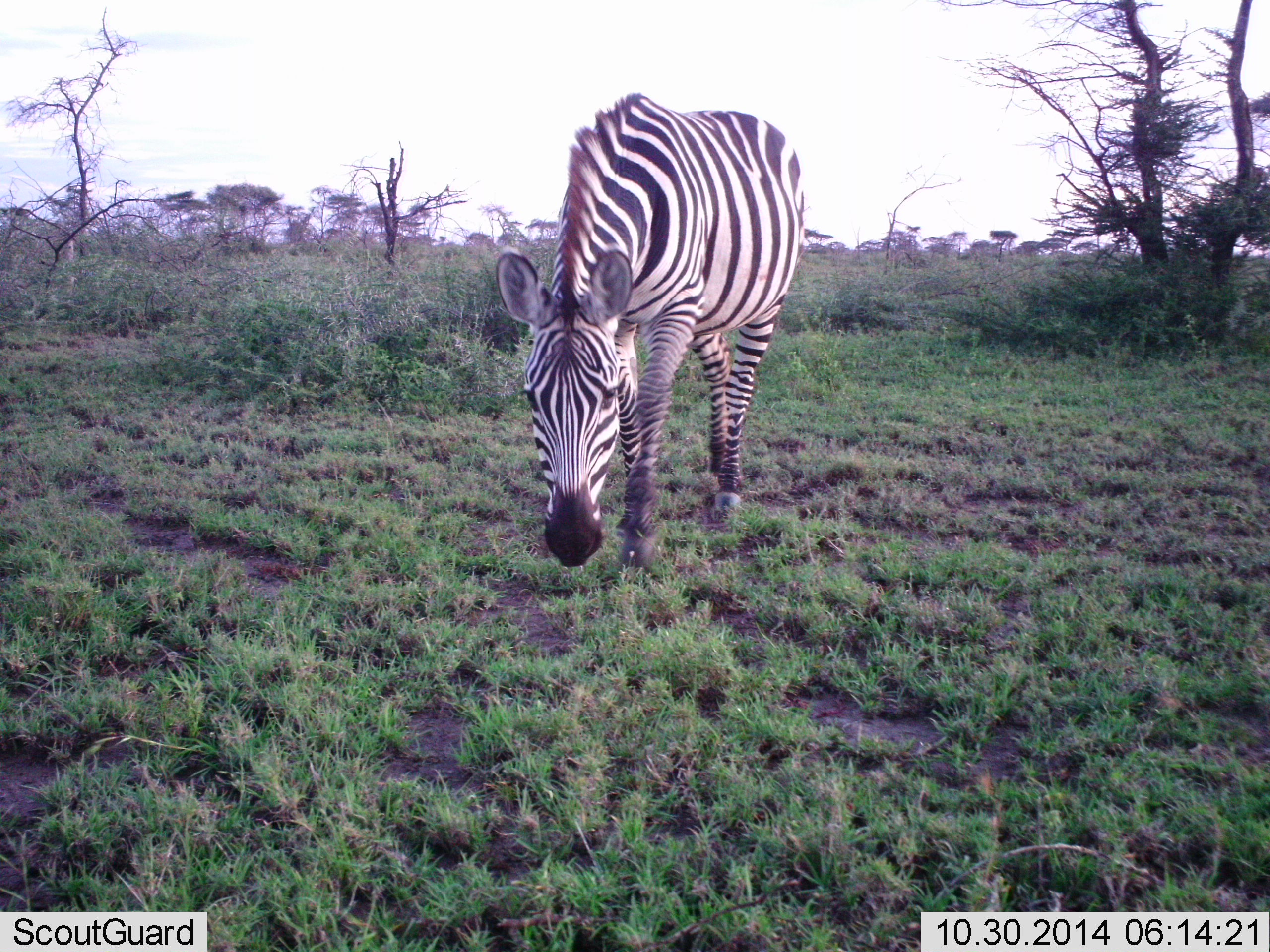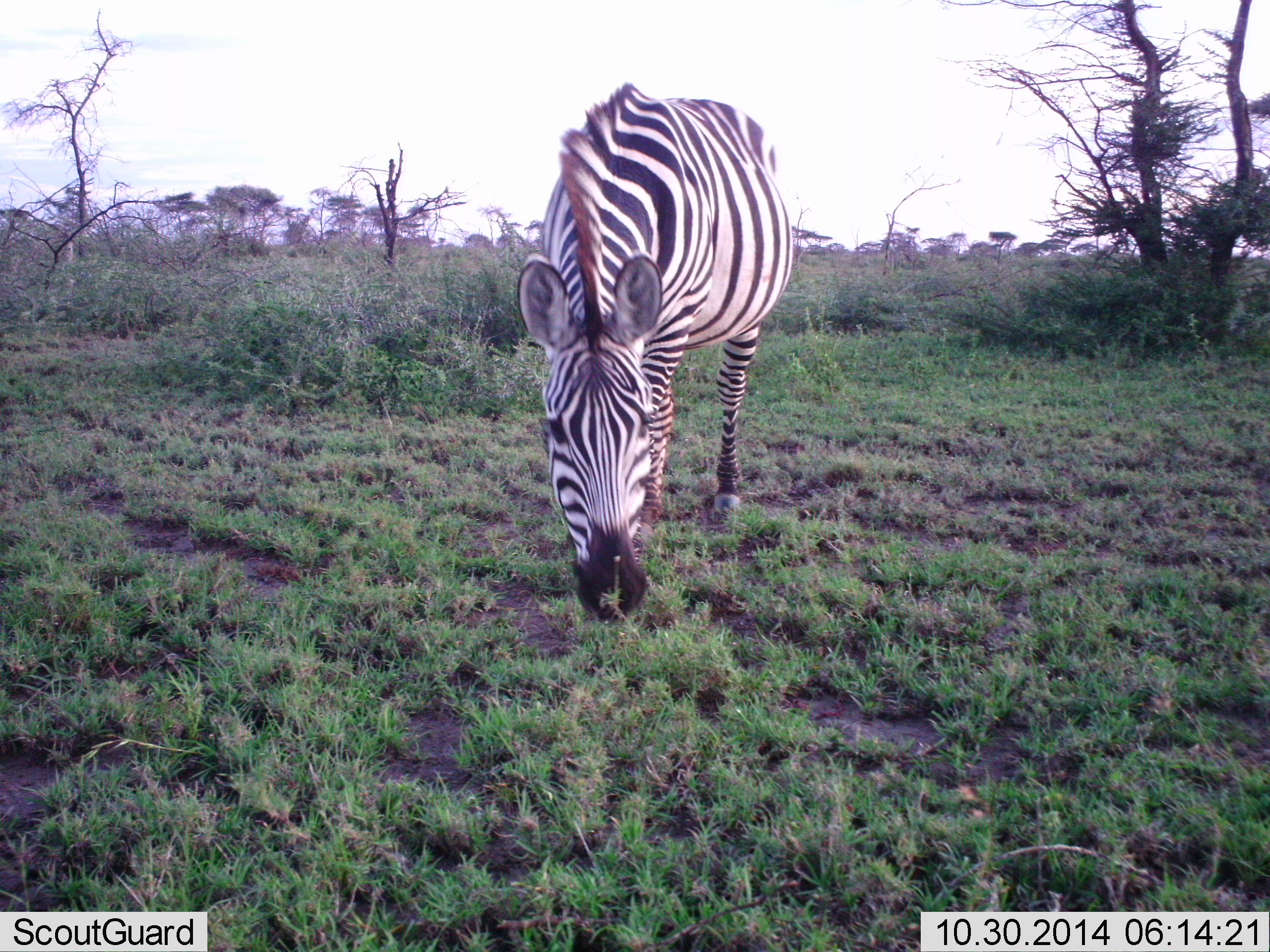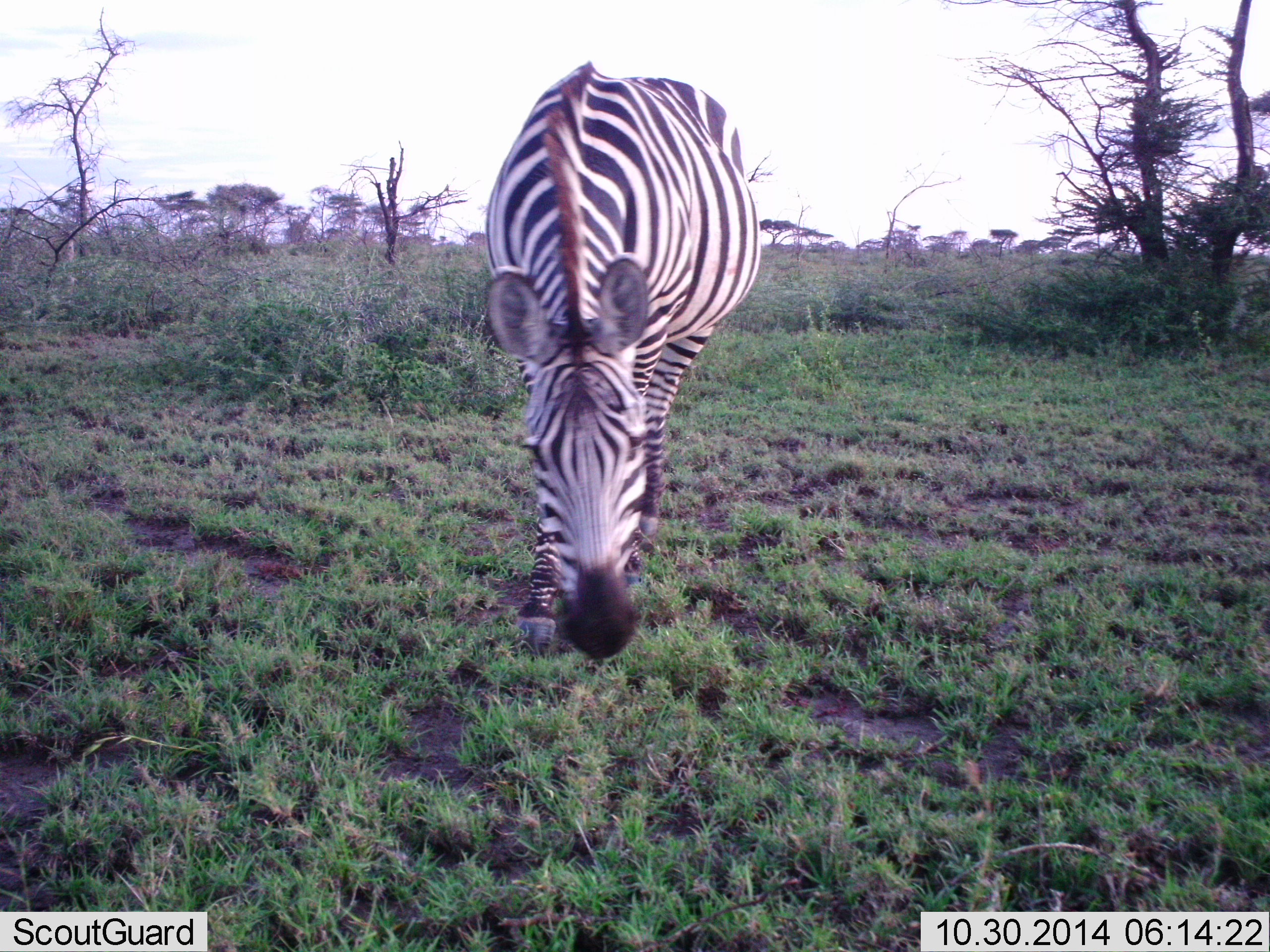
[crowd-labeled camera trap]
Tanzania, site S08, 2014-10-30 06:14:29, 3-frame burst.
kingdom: Animalia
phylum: Chordata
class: Mammalia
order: Perissodactyla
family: Equidae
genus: Equus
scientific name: Equus quagga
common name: plains zebra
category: zebra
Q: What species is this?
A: Zebra (plains zebra) (Equus quagga).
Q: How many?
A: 1.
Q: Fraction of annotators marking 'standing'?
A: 20%.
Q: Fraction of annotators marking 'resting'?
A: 0%.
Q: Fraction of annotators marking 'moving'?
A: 40%.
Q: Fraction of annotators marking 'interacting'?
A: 0%.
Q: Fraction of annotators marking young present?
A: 0%.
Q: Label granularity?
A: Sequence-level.